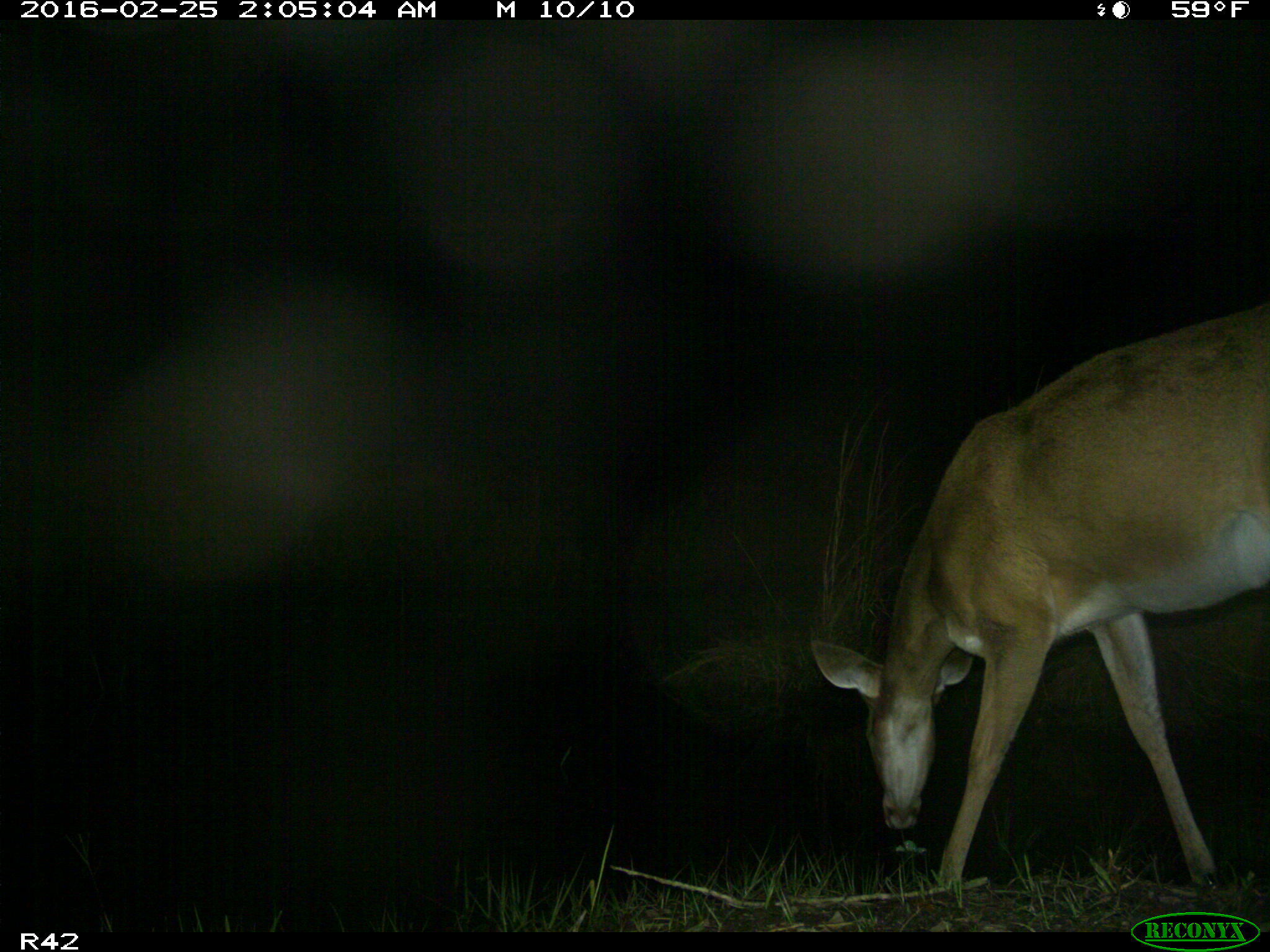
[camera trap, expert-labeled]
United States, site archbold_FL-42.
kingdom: Animalia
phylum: Chordata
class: Mammalia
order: Artiodactyla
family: Cervidae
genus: Odocoileus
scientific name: Odocoileus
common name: deer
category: unidentified deer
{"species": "unidentified deer (deer) (Odocoileus)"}